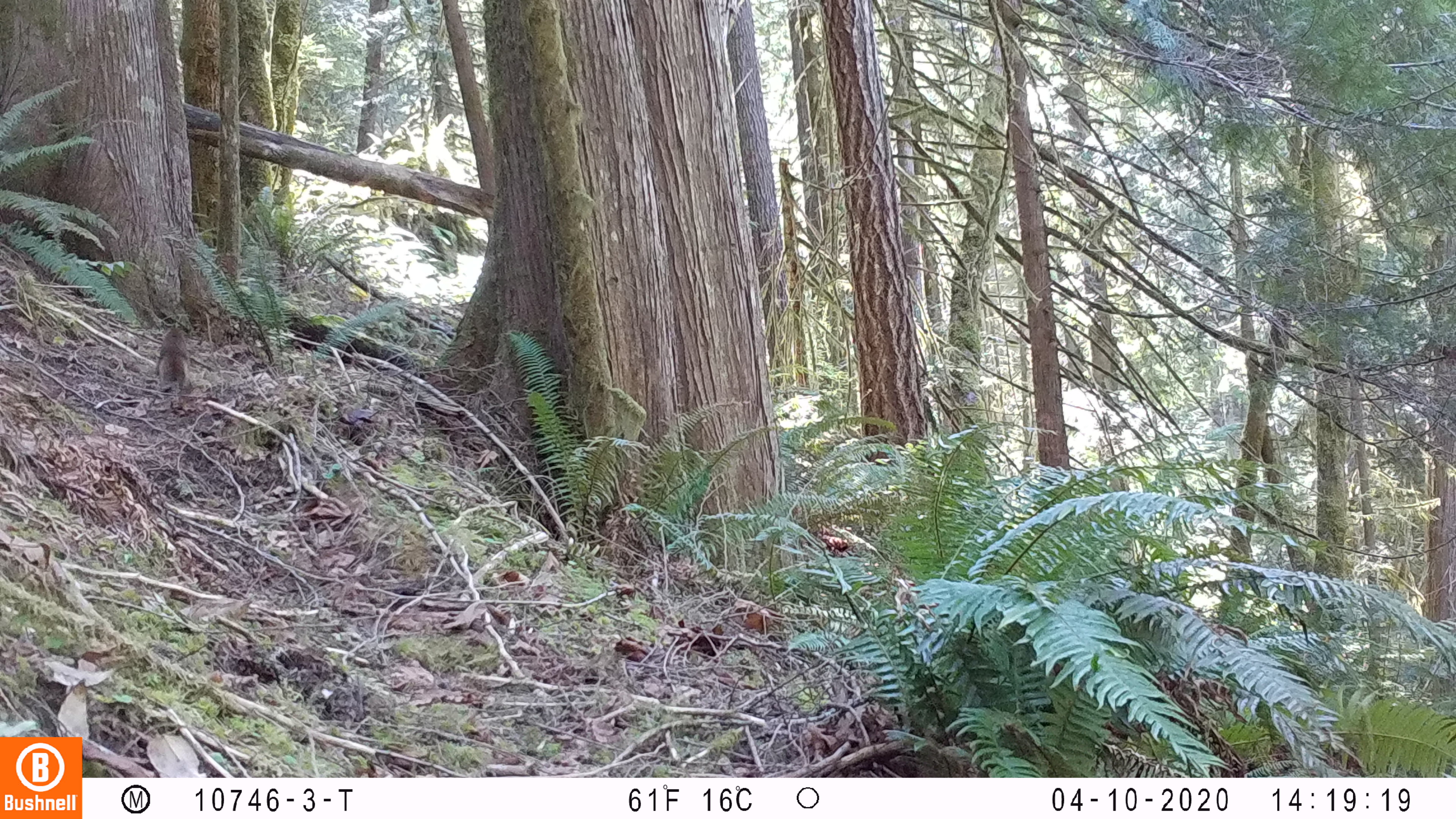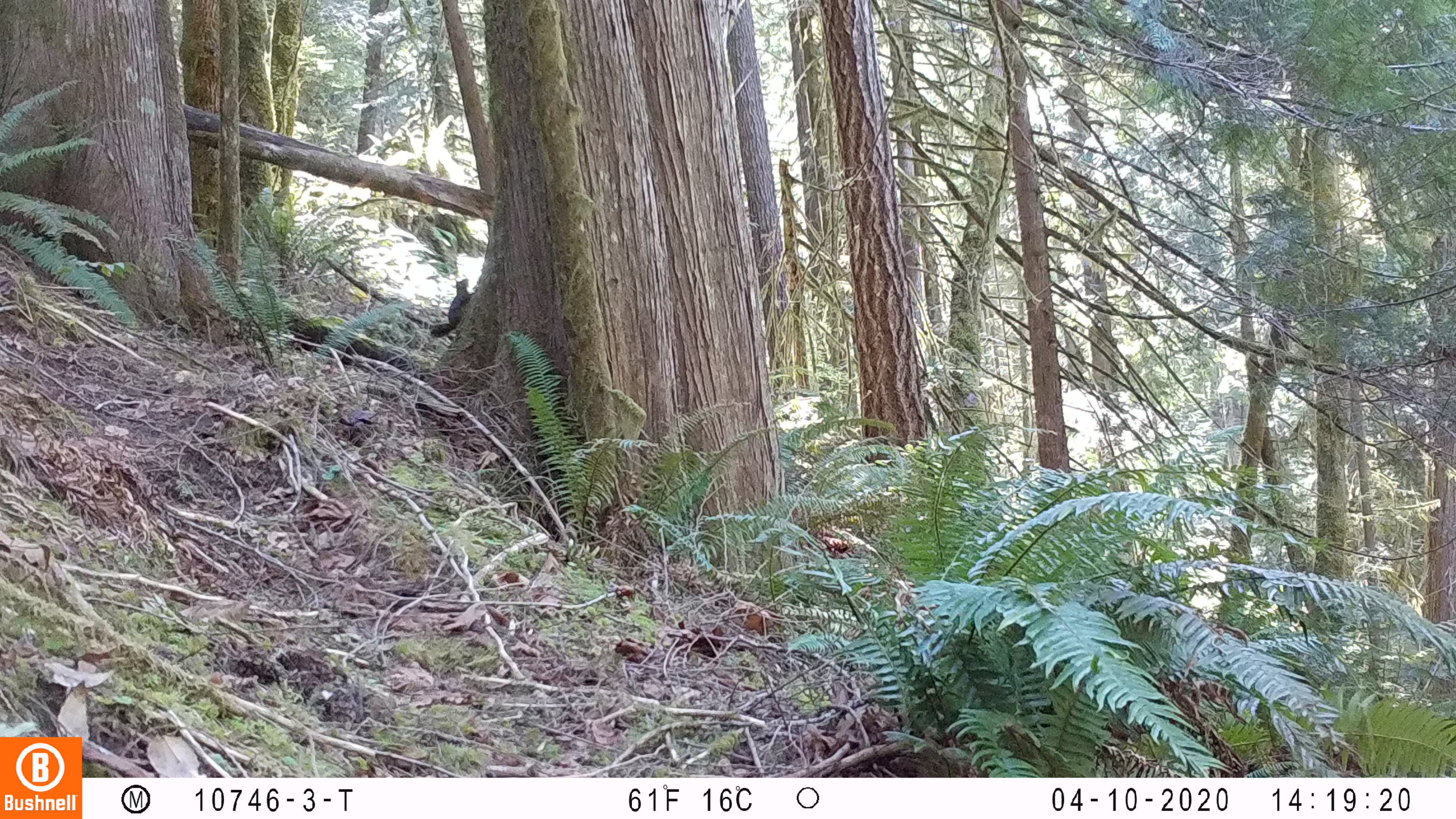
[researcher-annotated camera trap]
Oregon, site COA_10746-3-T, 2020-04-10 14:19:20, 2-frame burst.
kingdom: Animalia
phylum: Chordata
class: Mammalia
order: Rodentia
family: Sciuridae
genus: Tamiasciurus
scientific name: Tamiasciurus douglasii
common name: douglas squirrel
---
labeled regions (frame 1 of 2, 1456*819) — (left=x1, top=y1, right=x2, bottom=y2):
douglas squirrel: (left=149, top=319, right=193, bottom=402)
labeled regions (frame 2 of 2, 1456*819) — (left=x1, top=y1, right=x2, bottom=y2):
douglas squirrel: (left=432, top=277, right=474, bottom=344)